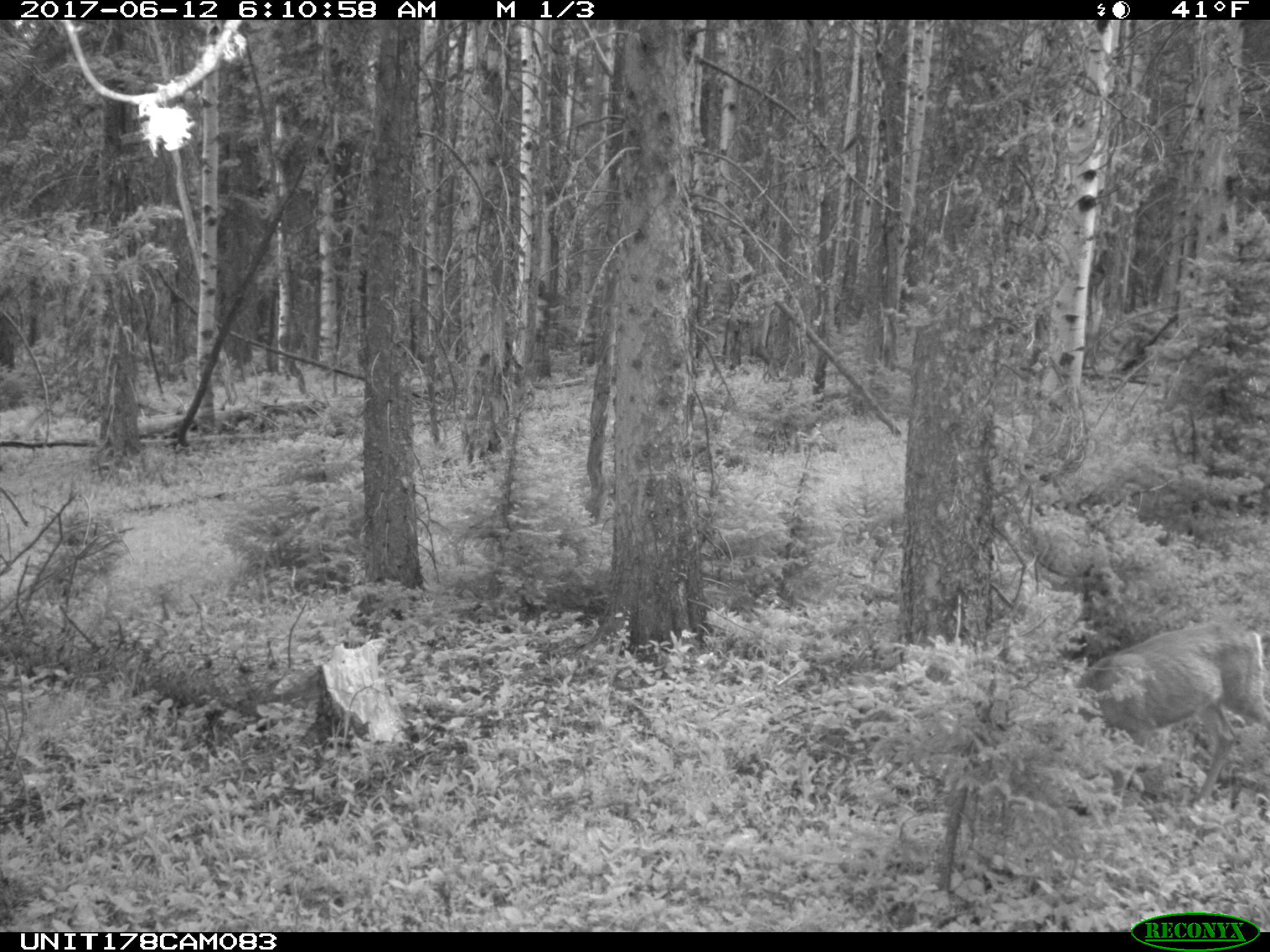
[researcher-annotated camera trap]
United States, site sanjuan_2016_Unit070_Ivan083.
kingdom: Animalia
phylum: Chordata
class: Mammalia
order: Artiodactyla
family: Cervidae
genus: Odocoileus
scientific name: Odocoileus hemionus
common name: mule deer